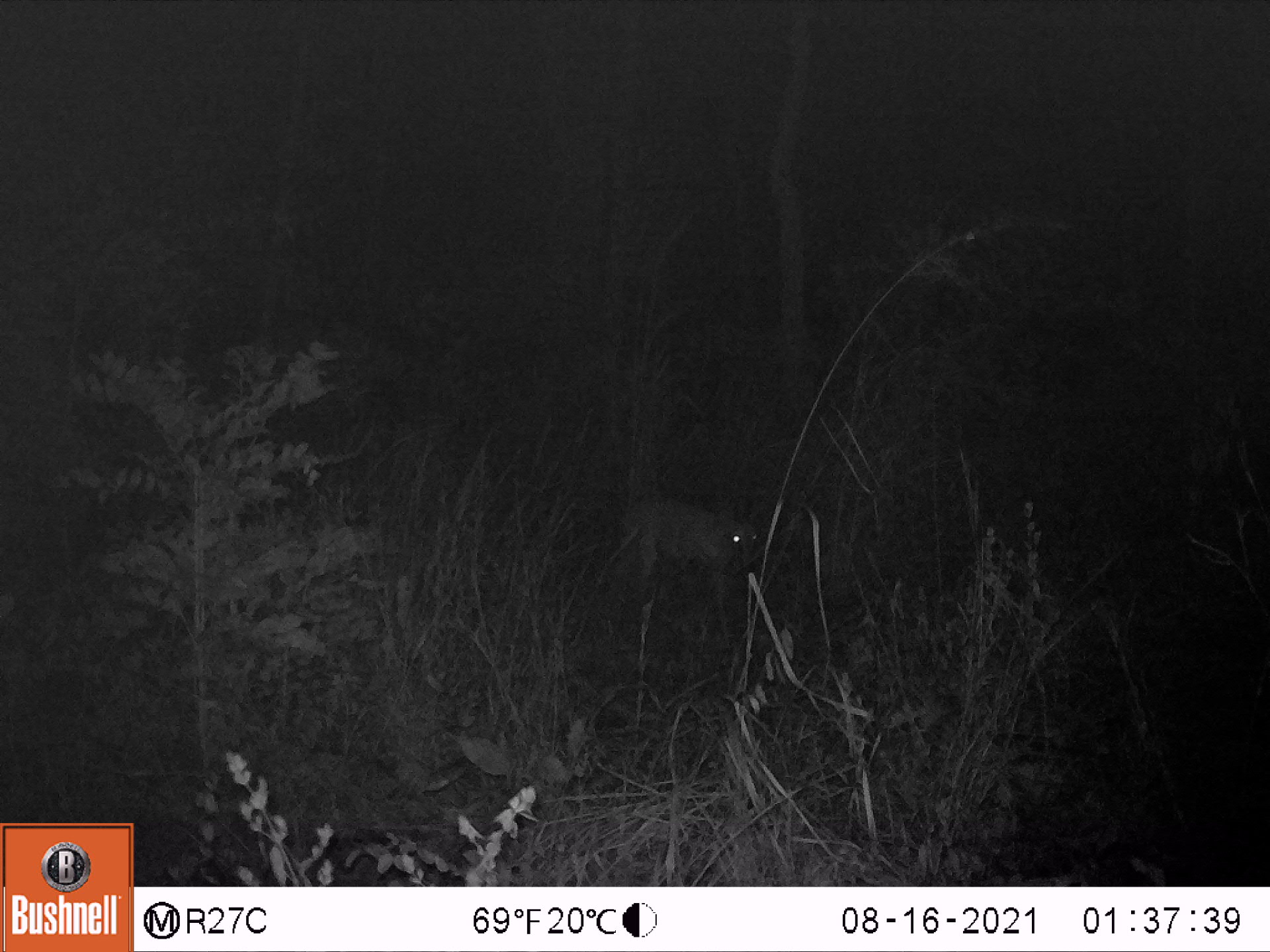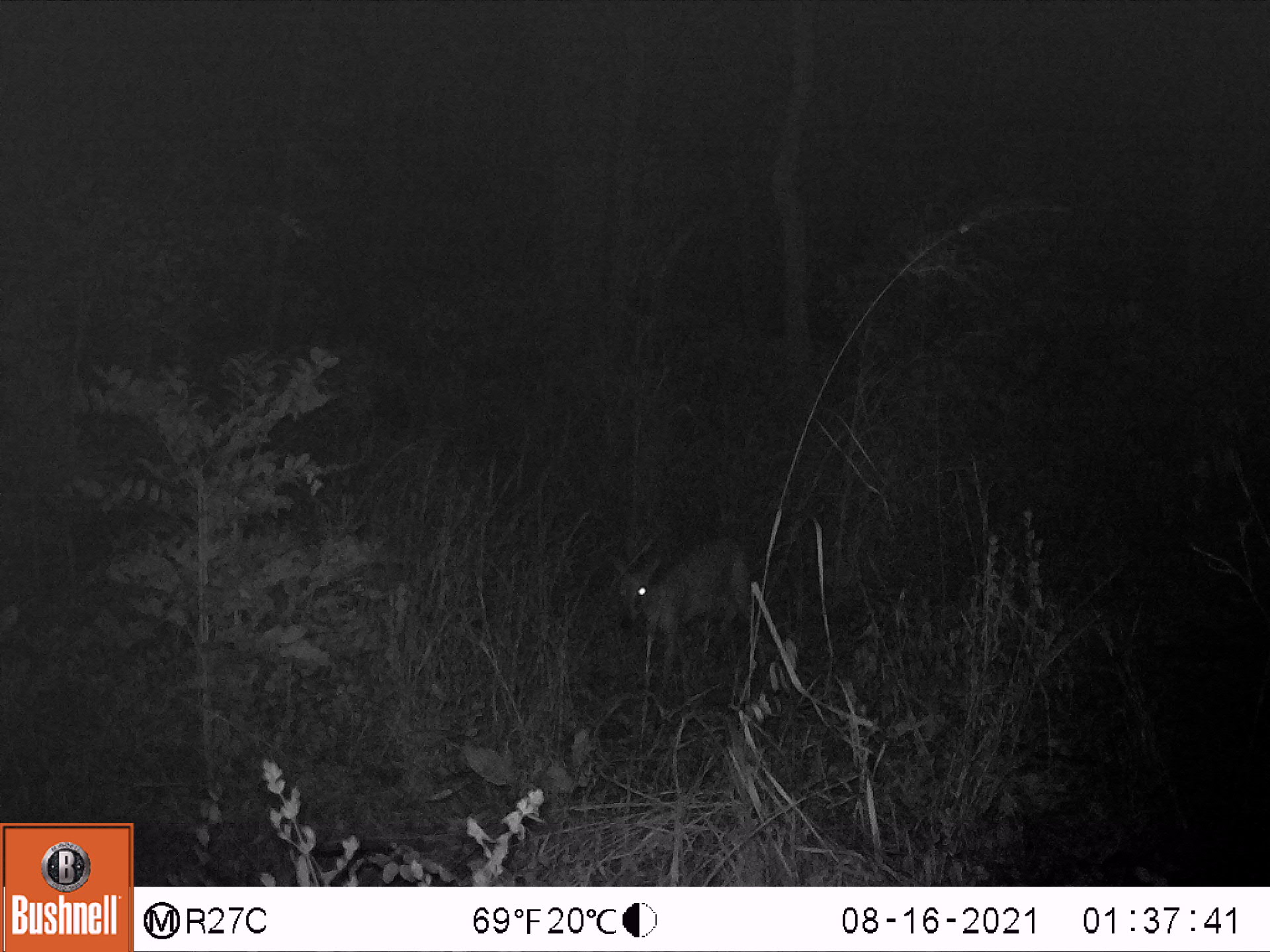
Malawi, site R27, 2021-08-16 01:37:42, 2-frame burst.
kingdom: Animalia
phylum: Chordata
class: Mammalia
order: Artiodactyla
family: Bovidae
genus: Sylvicapra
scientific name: Sylvicapra grimmia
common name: common duiker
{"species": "common duiker (Sylvicapra grimmia)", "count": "1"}